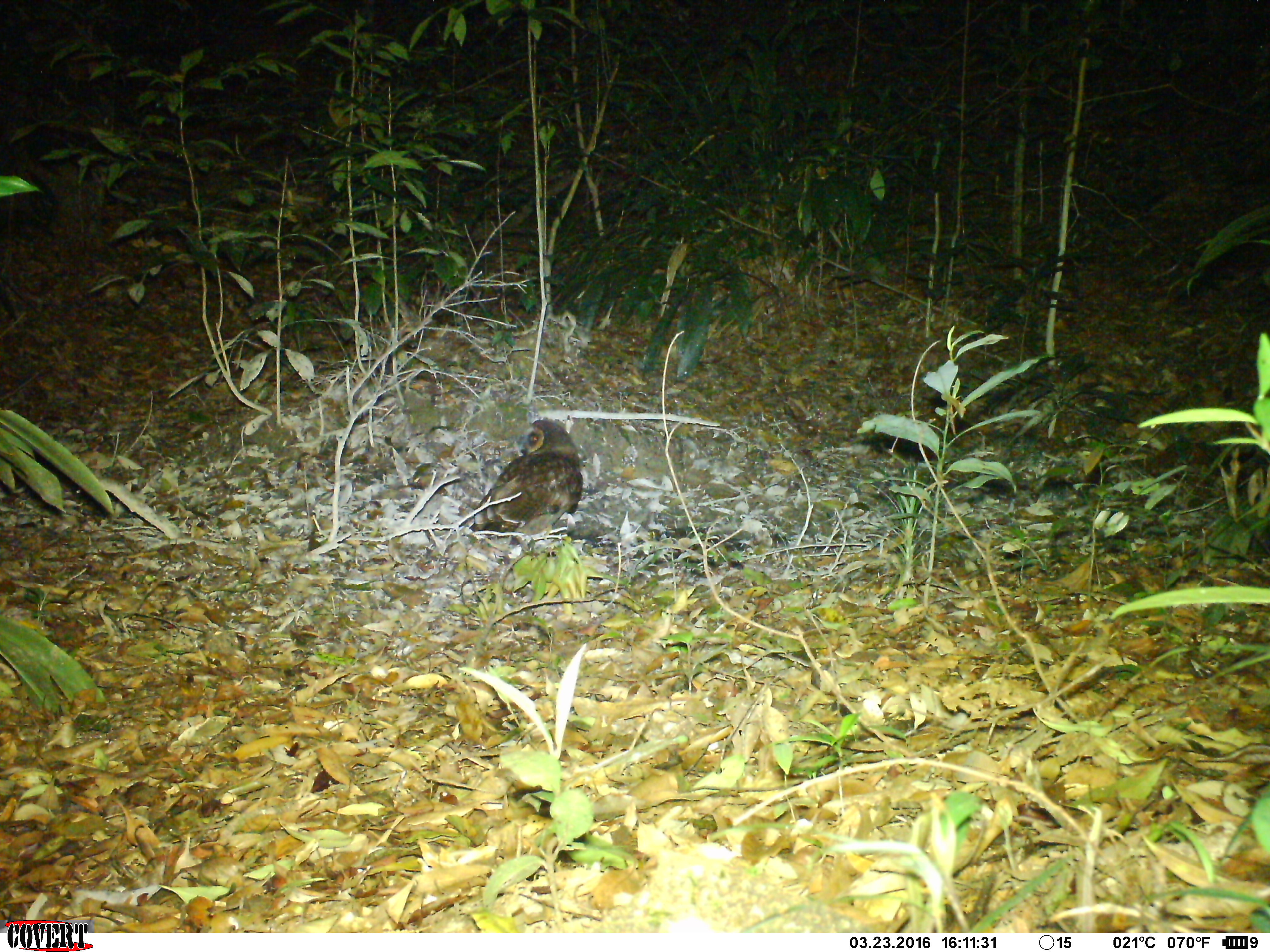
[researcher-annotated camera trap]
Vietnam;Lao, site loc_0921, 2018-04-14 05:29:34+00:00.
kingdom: Animalia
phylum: Chordata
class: Aves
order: Strigiformes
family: Strigidae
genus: Strix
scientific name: Strix leptogrammica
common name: brown wood owl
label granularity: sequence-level